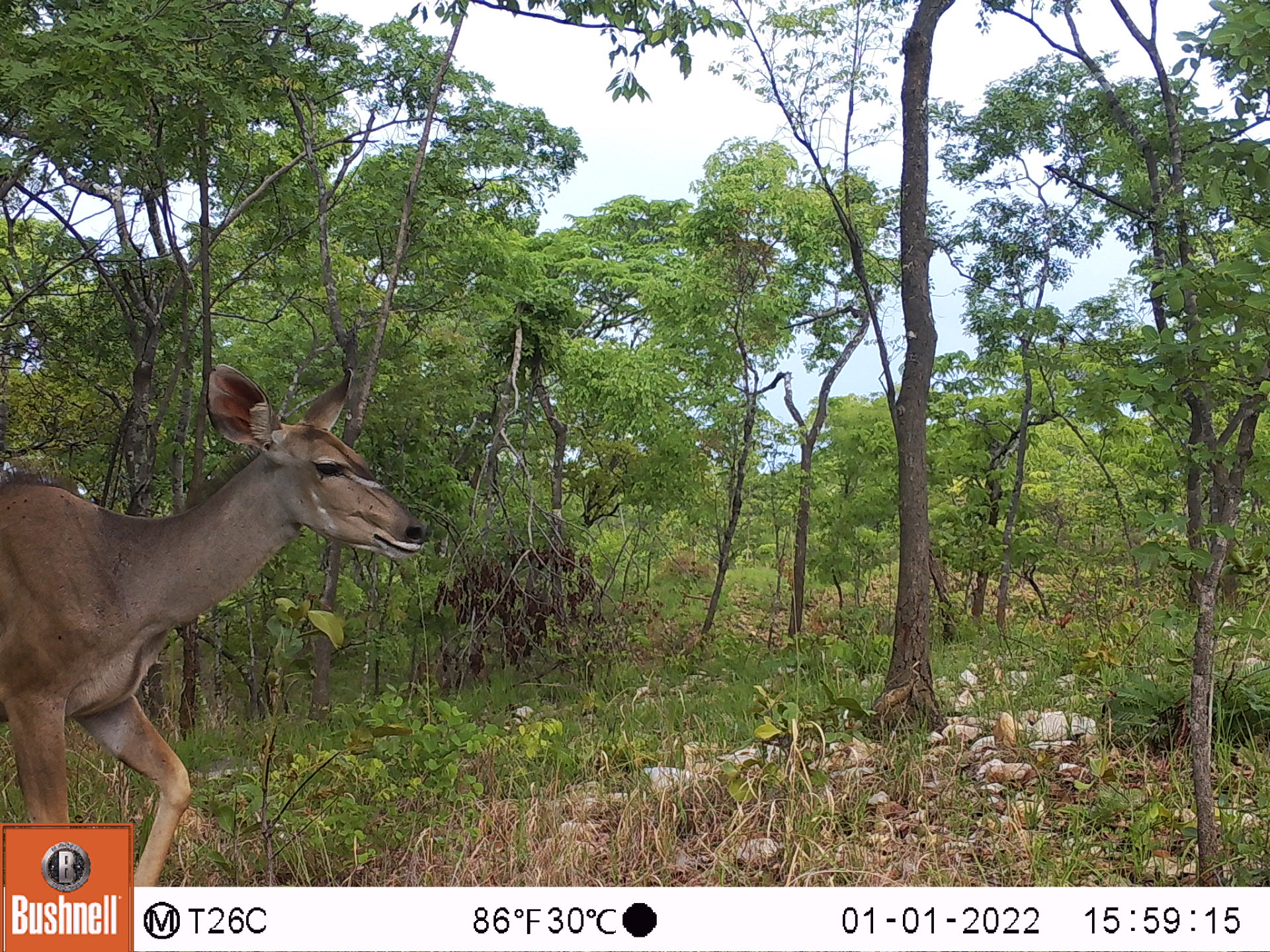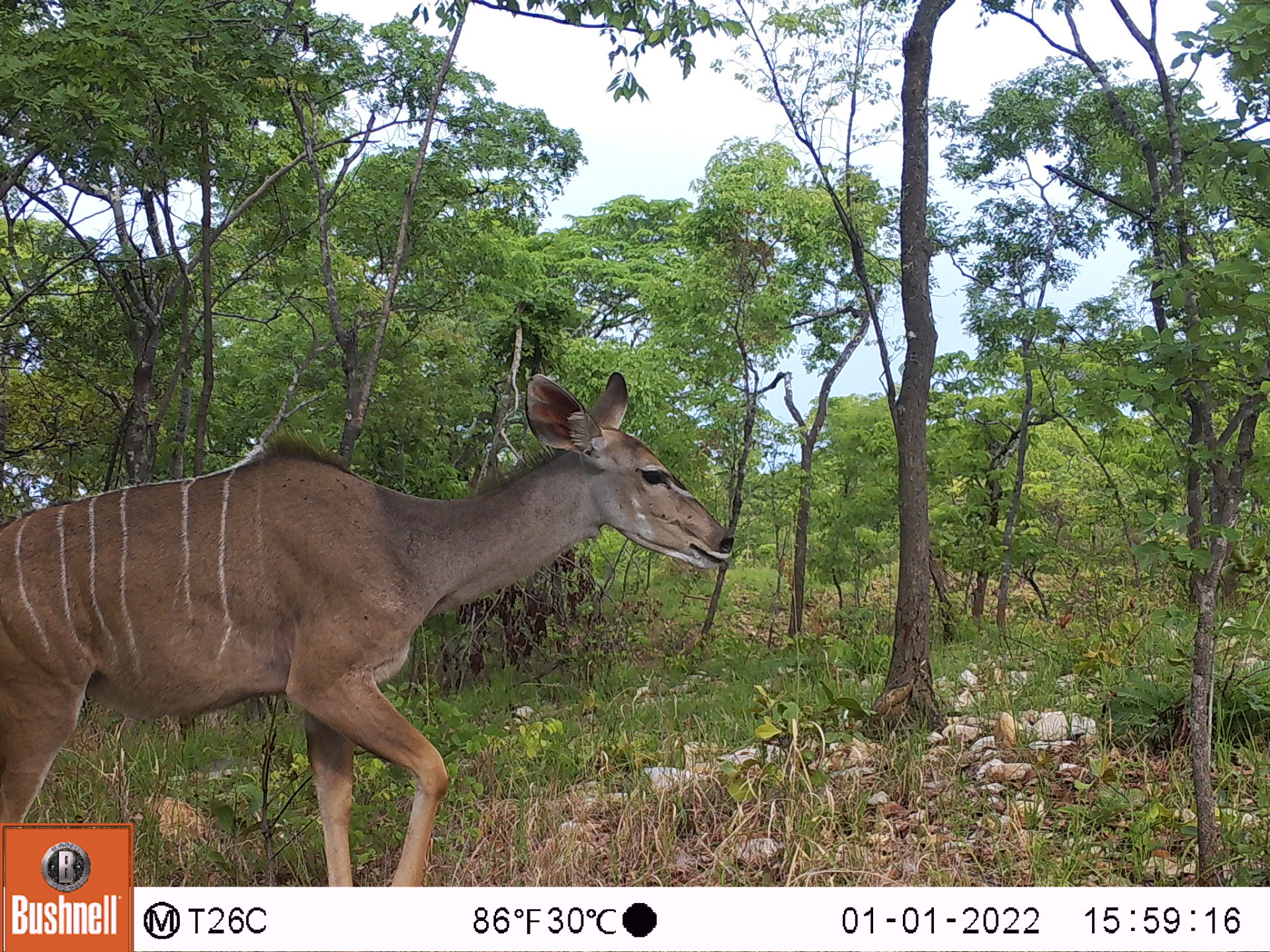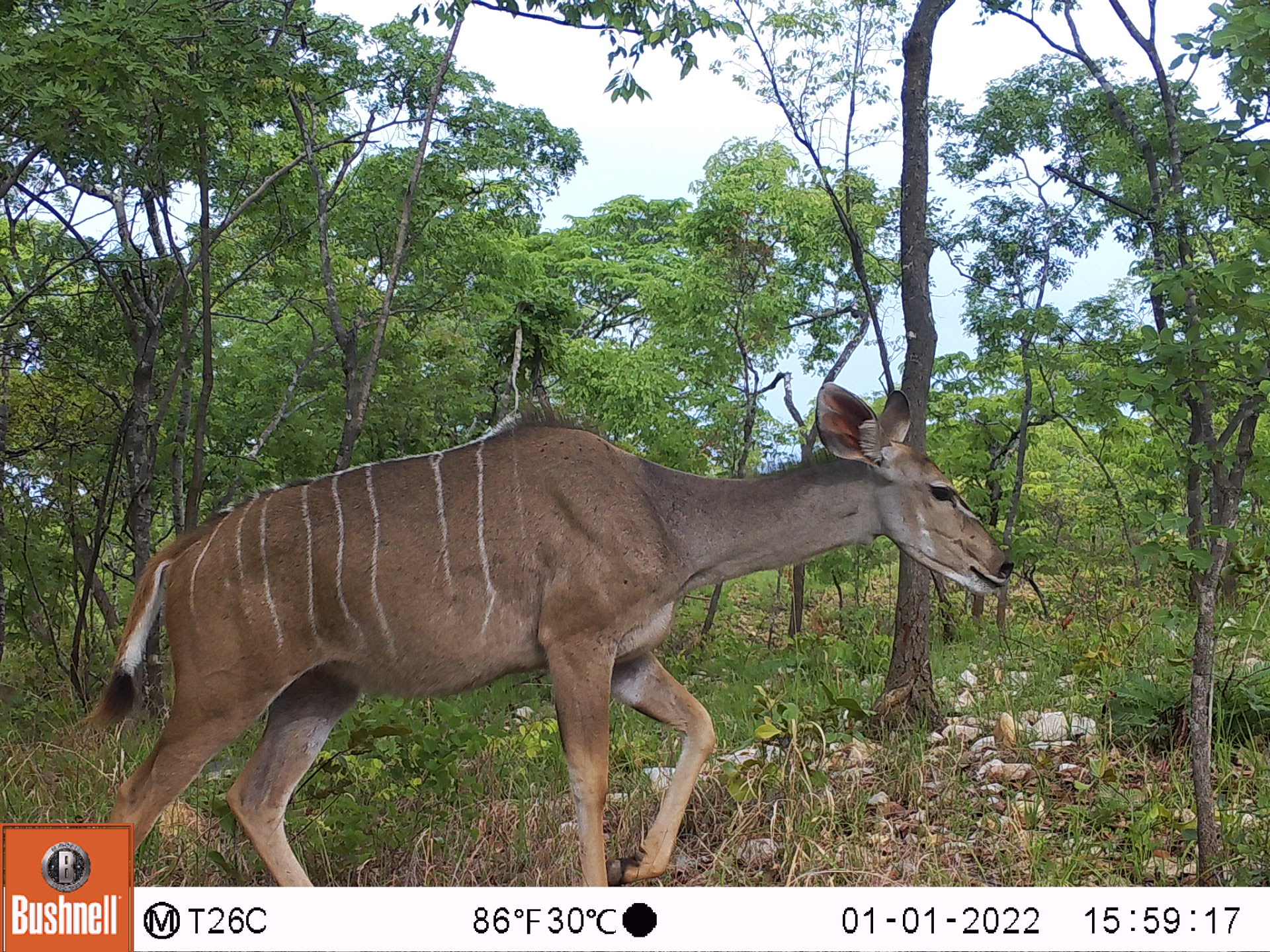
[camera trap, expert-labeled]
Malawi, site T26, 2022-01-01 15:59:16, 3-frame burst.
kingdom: Animalia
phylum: Chordata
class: Mammalia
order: Artiodactyla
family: Bovidae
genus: Tragelaphus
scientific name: Tragelaphus strepsiceros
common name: greater kudu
Greater kudu (Tragelaphus strepsiceros), count 1.